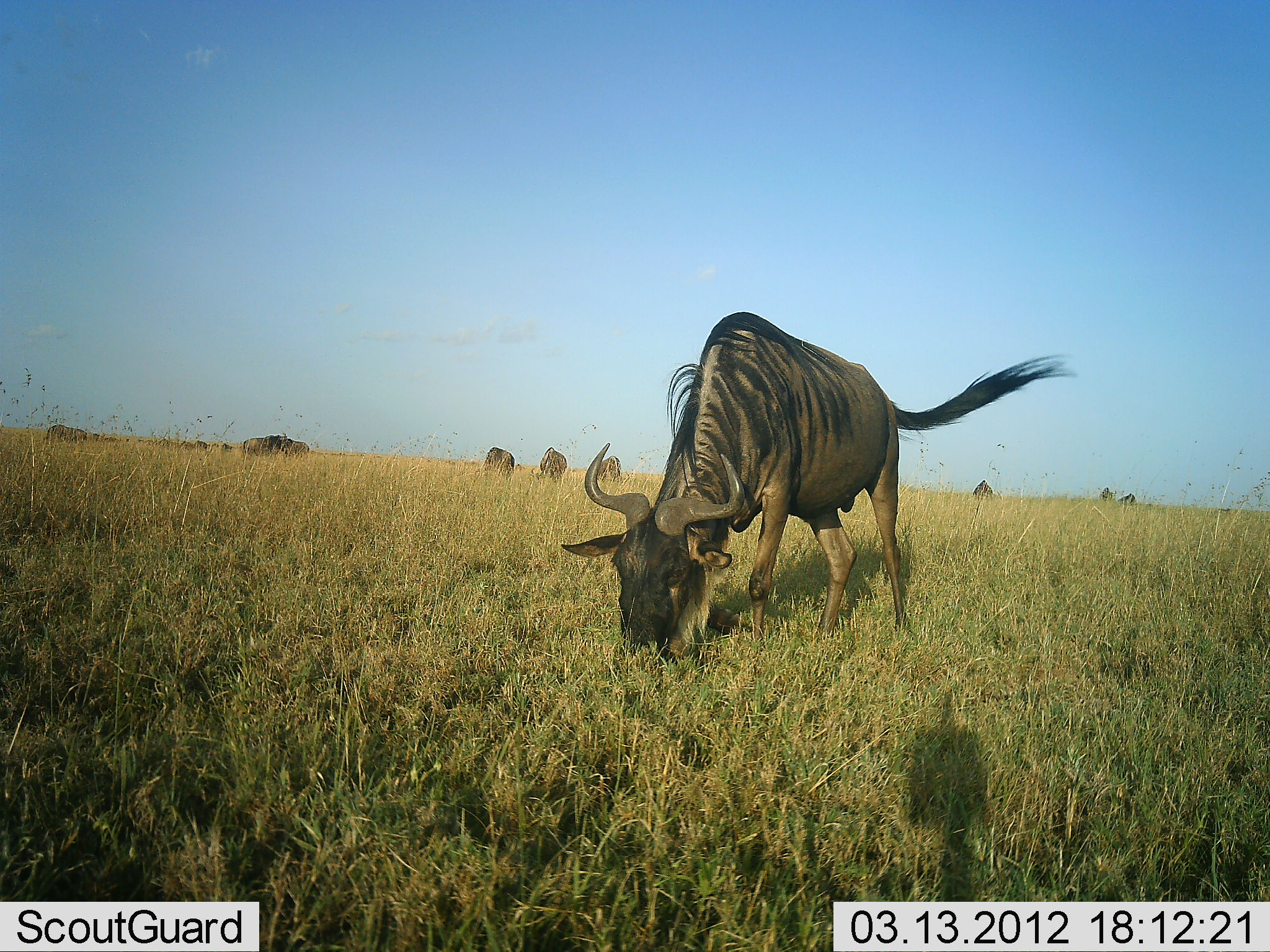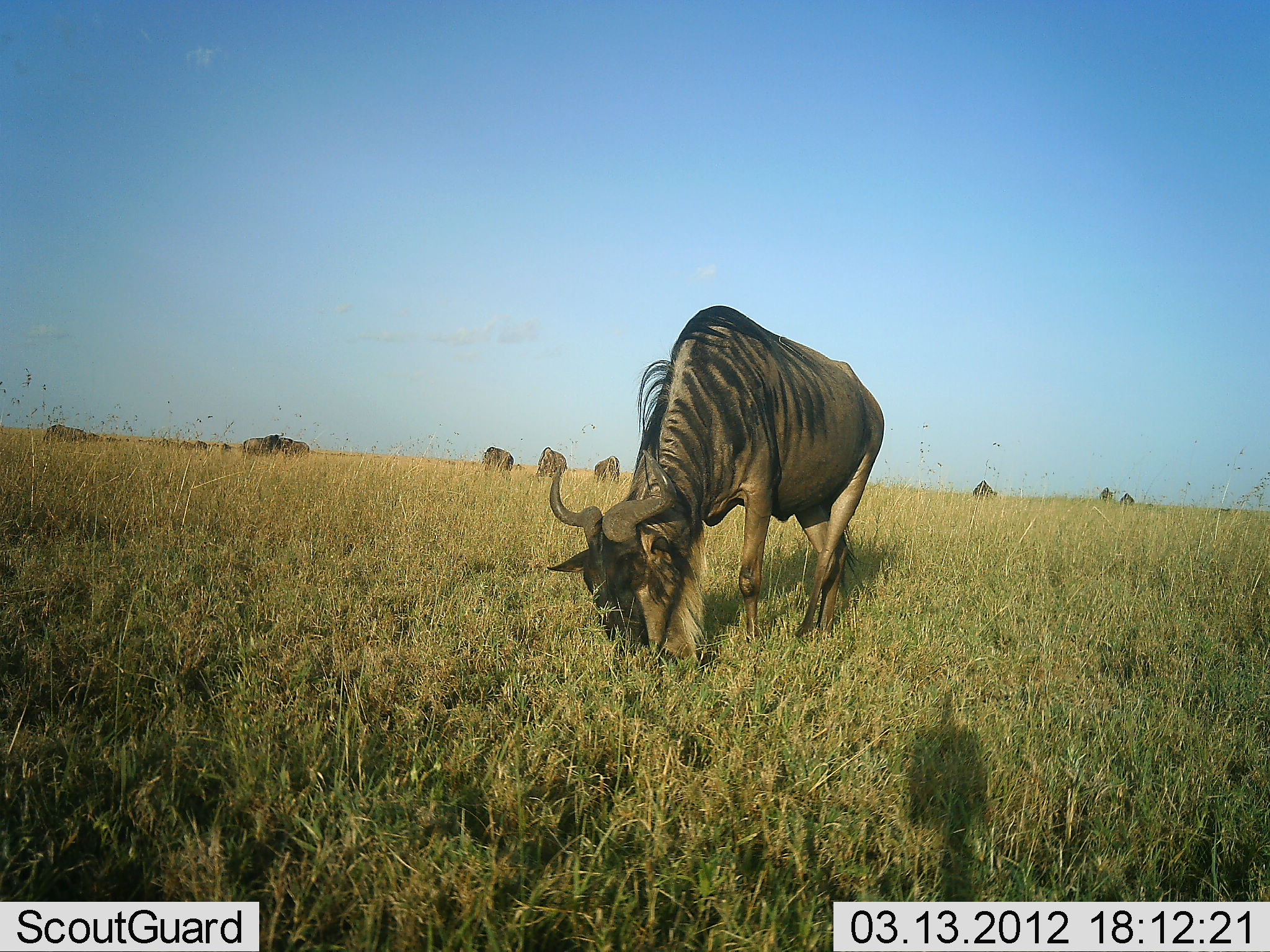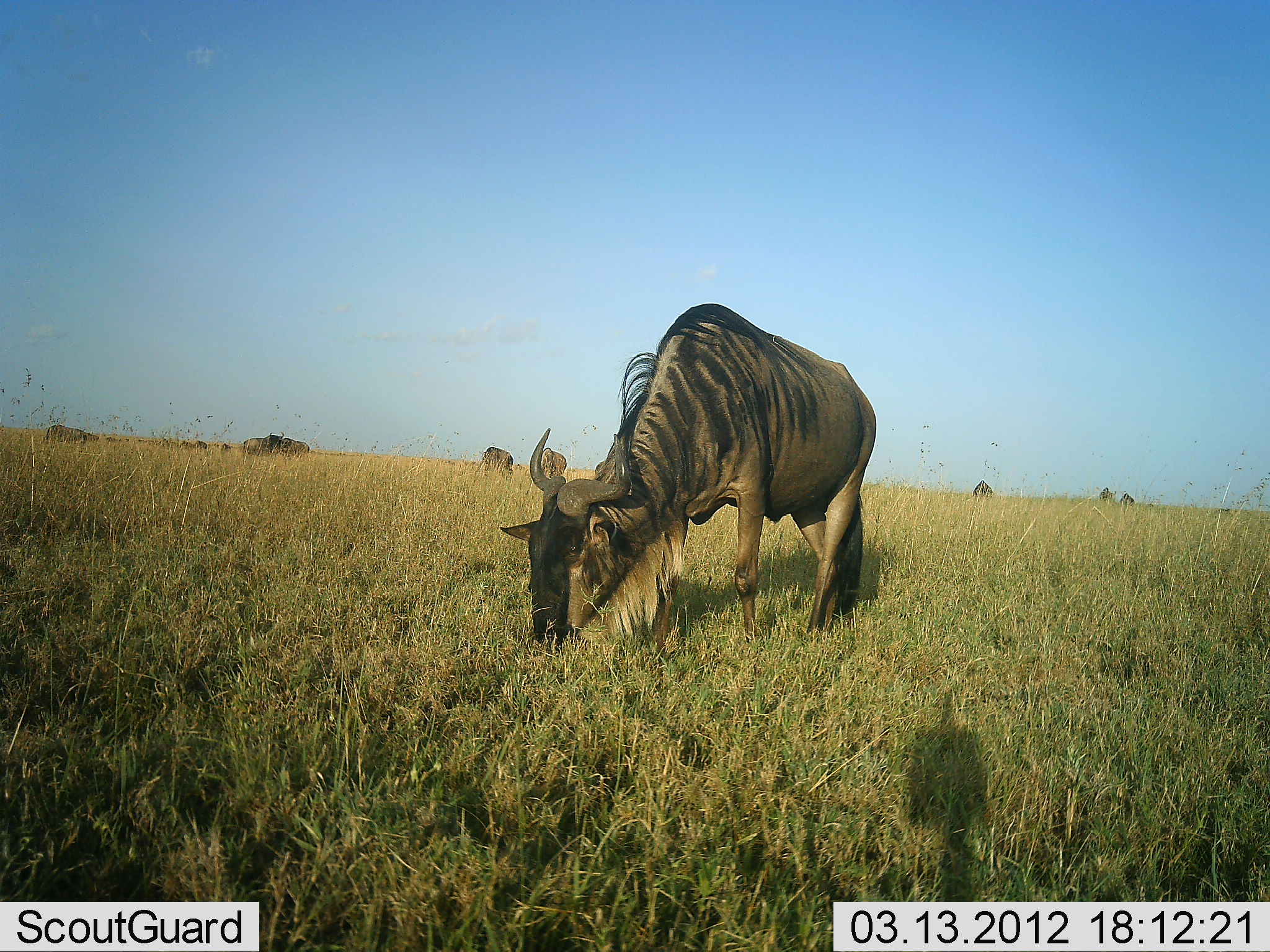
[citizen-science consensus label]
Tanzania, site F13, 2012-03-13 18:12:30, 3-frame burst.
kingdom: Animalia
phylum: Chordata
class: Mammalia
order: Artiodactyla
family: Bovidae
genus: Connochaetes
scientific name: Connochaetes taurinus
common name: blue wildebeest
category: wildebeest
Wildebeest (blue wildebeest) (Connochaetes taurinus), count 10. Behavior (volunteer vote fractions): standing 42%, resting 4%, moving 17%, interacting 4%. Young present (vote fraction): 4%. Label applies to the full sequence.